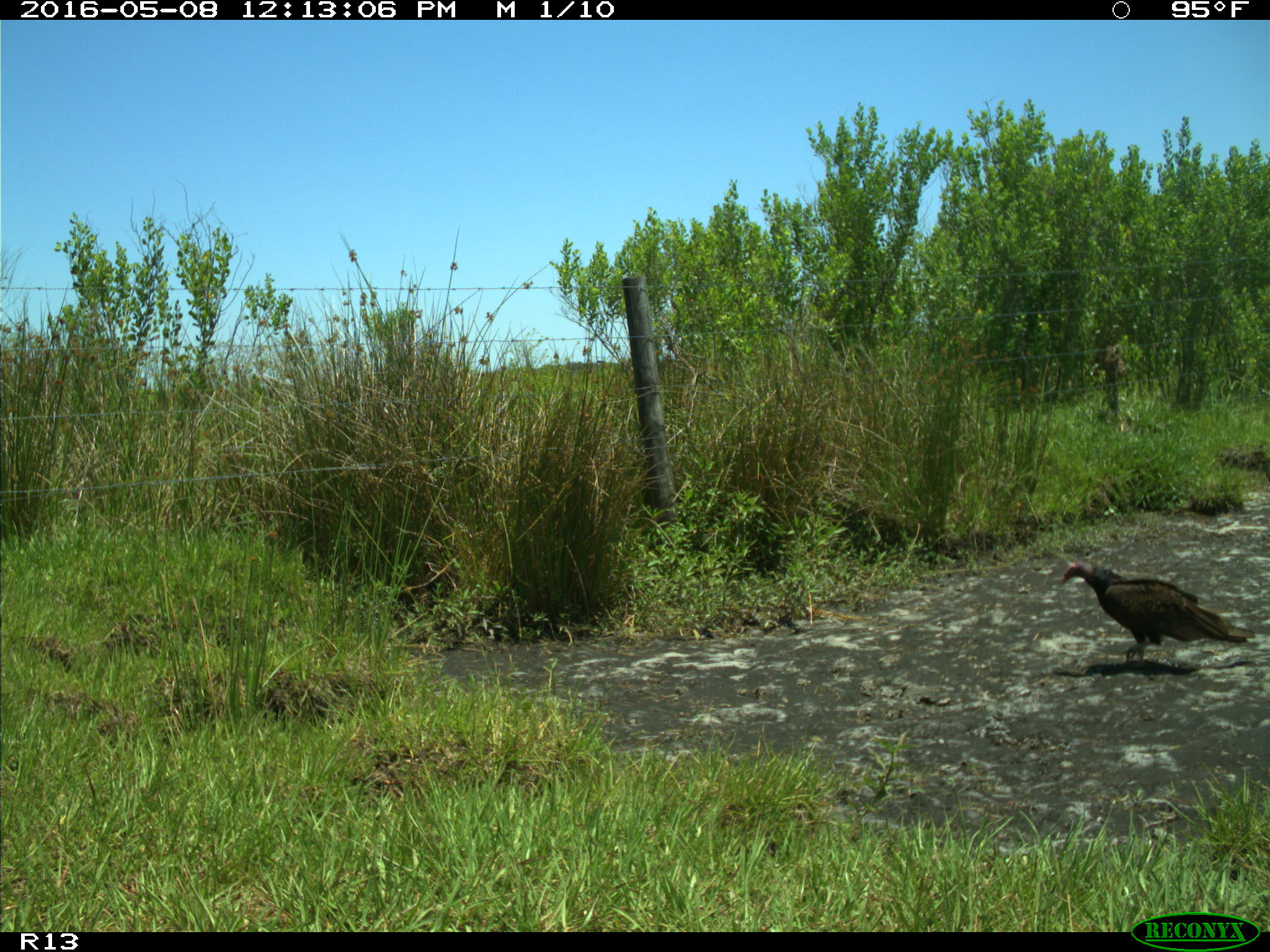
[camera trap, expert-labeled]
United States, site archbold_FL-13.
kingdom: Animalia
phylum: Chordata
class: Aves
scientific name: Aves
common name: birds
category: unidentified bird